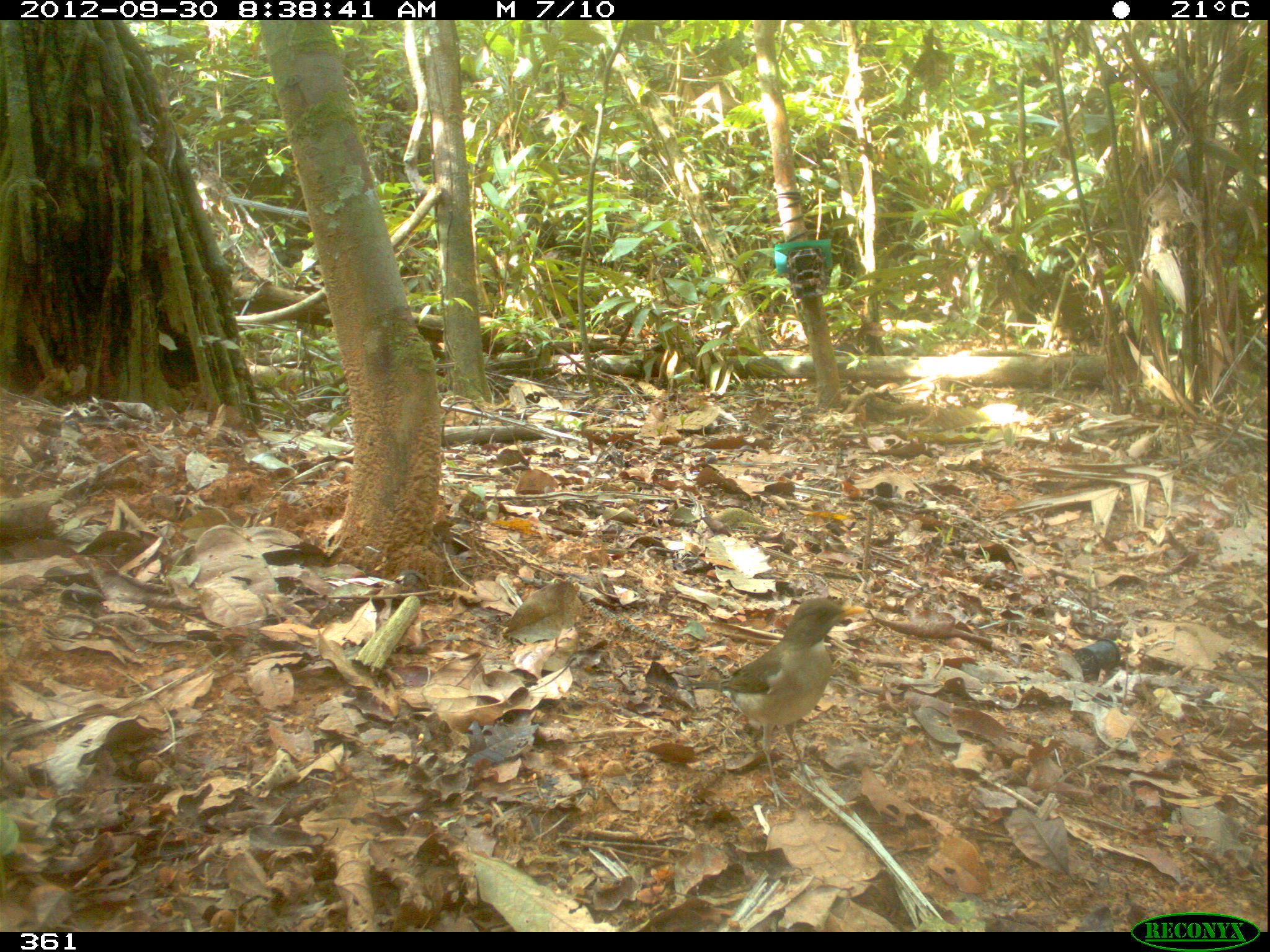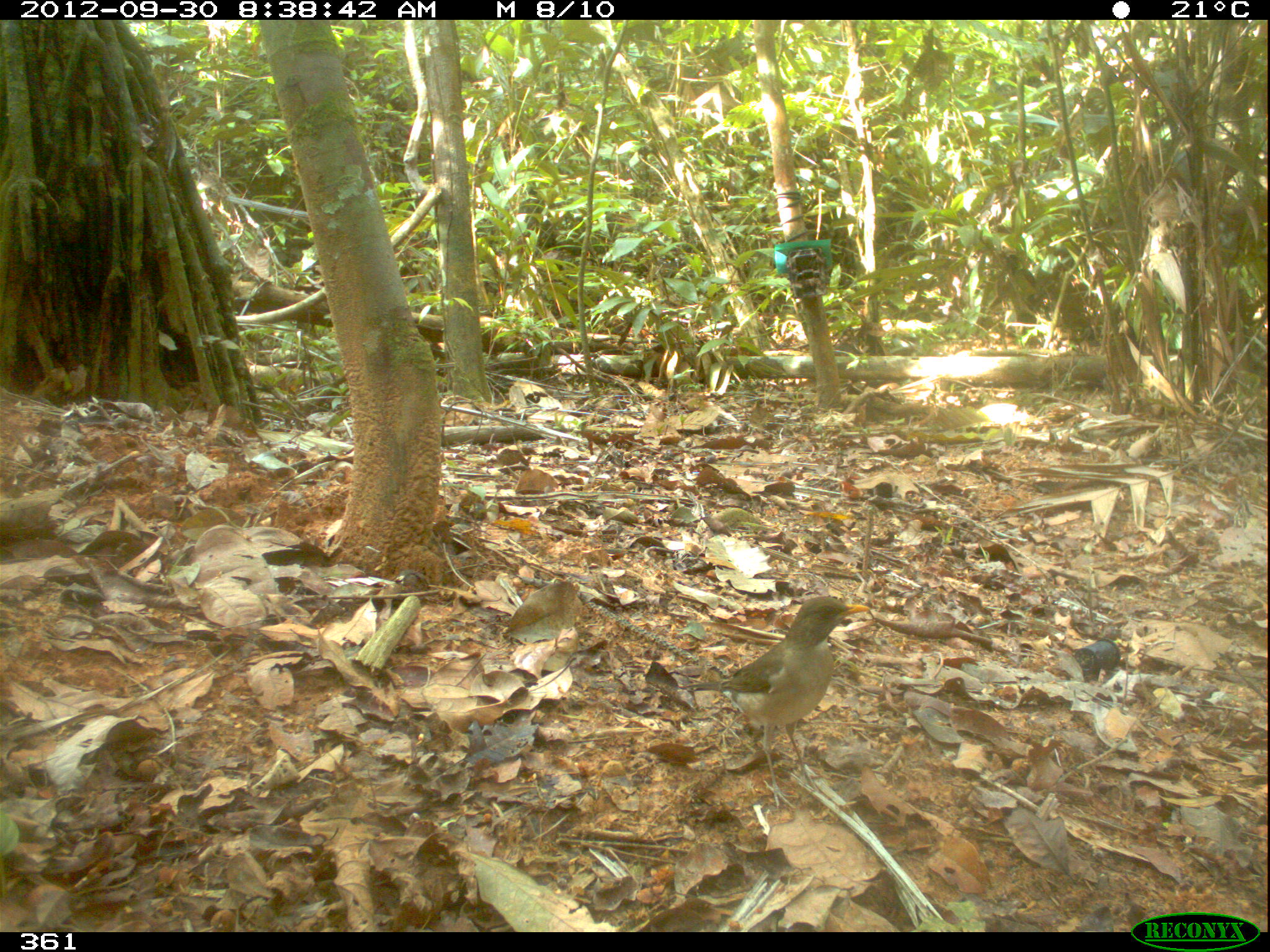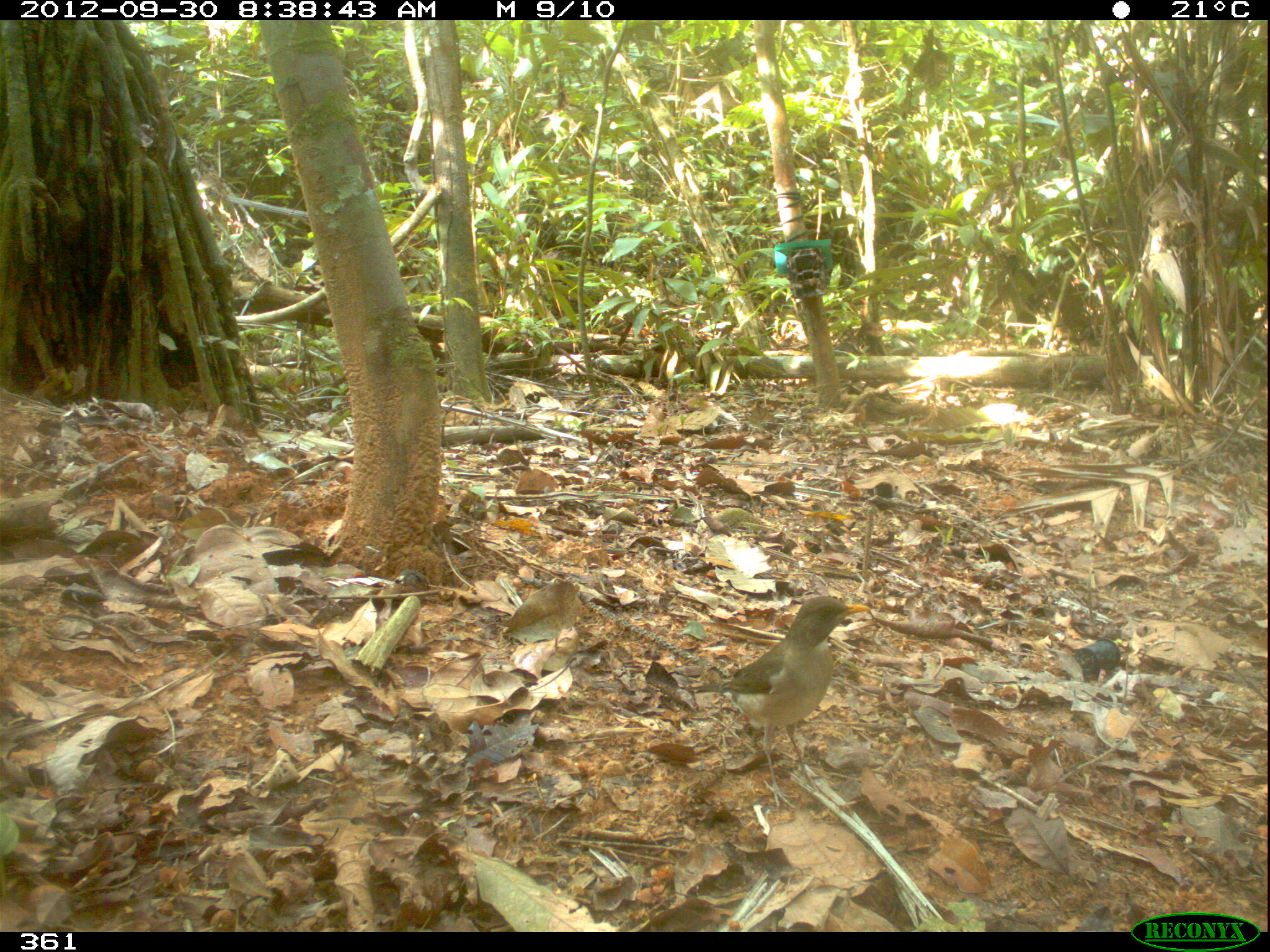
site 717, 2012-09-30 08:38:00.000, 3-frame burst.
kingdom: Animalia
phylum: Chordata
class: Aves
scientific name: Aves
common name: bird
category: unknown bird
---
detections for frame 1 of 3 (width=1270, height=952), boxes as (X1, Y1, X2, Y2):
unknown bird: (681, 596, 869, 811)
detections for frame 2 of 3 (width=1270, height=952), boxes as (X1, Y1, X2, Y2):
unknown bird: (677, 595, 869, 808)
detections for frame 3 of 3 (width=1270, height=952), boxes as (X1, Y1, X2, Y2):
unknown bird: (672, 594, 876, 807)